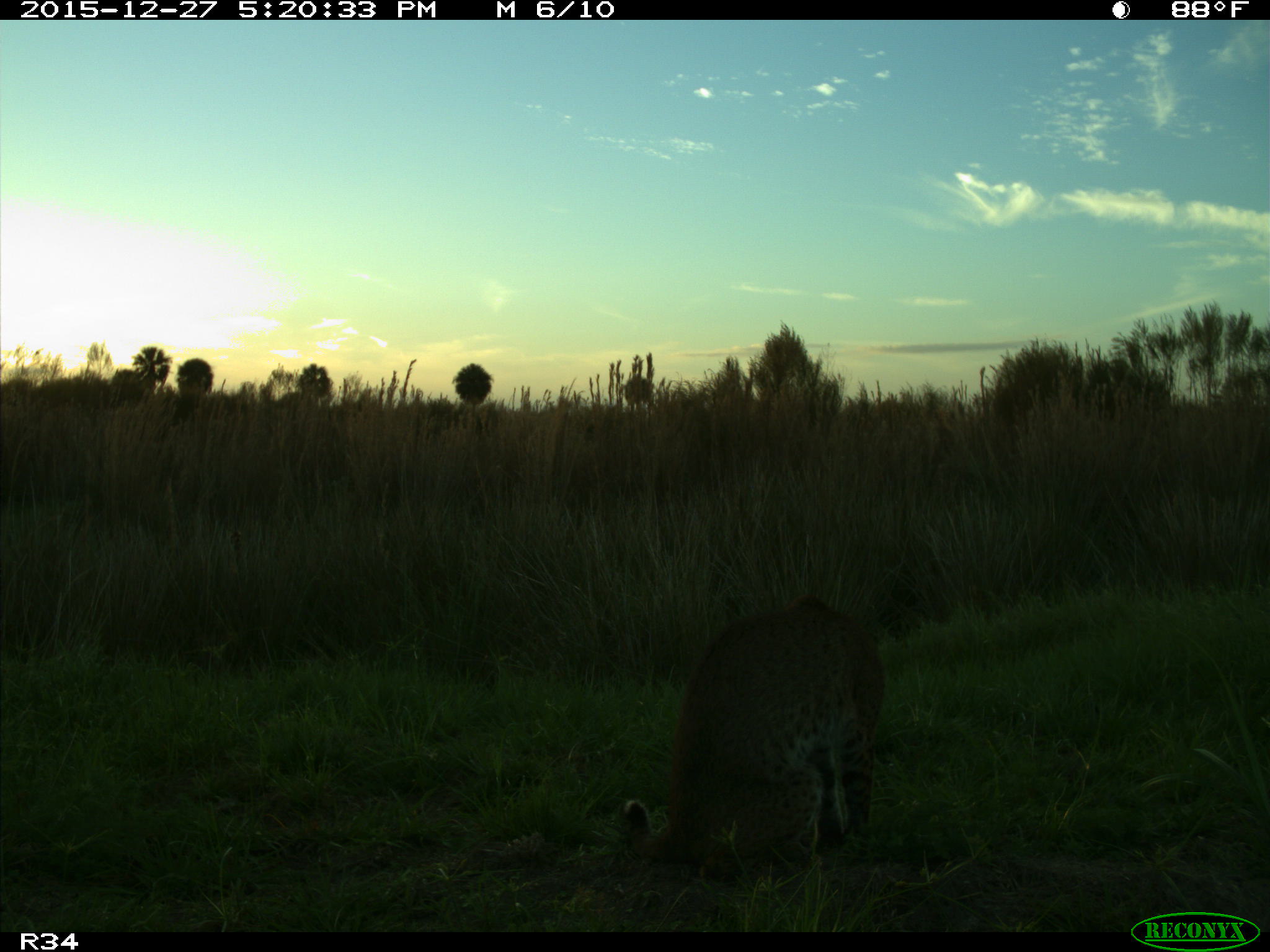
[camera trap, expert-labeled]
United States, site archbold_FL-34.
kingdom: Animalia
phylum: Chordata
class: Mammalia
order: Carnivora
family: Felidae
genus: Lynx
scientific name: Lynx rufus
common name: bobcat